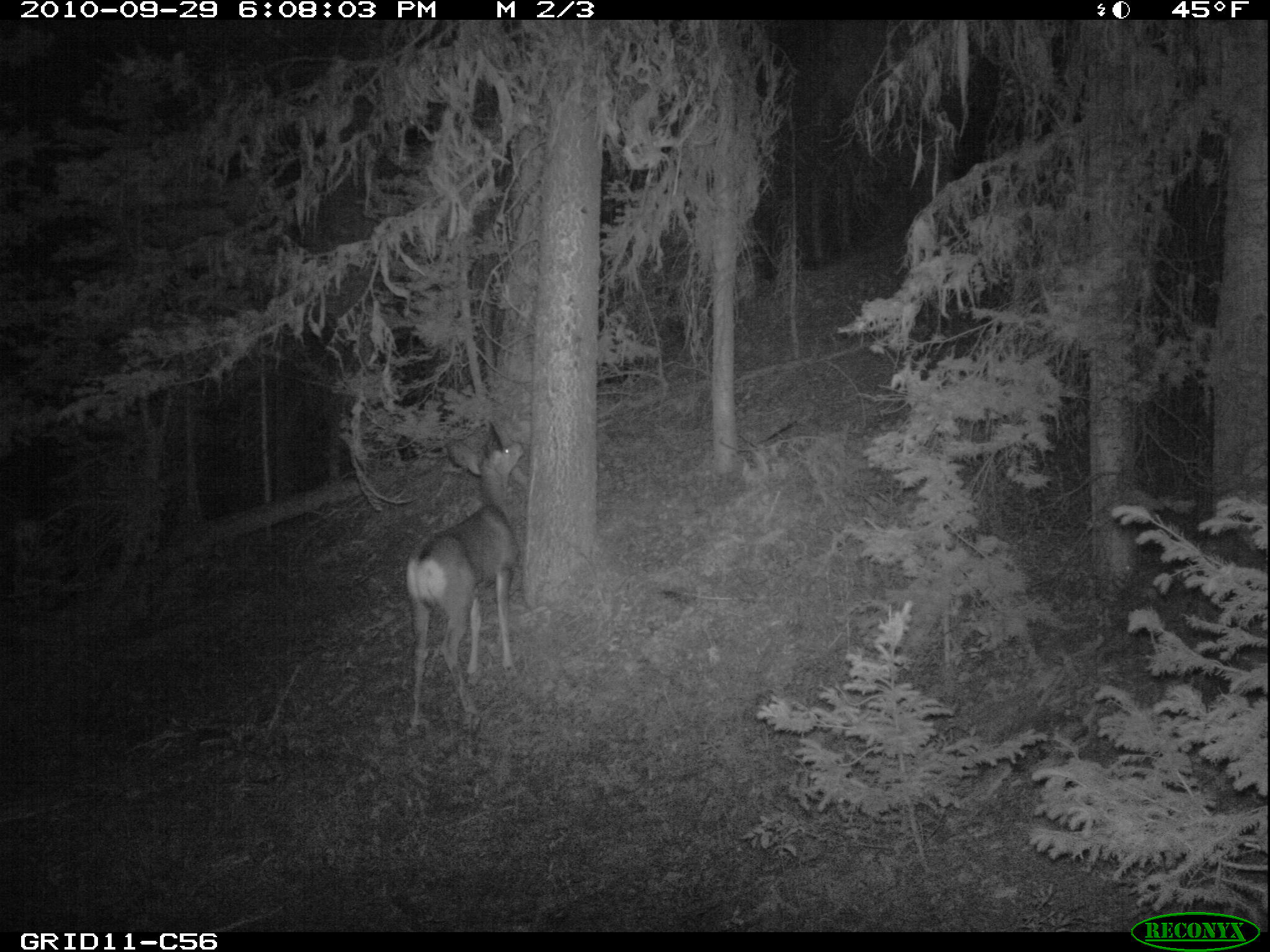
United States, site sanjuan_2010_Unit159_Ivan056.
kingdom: Animalia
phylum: Chordata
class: Mammalia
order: Artiodactyla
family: Cervidae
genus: Odocoileus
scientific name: Odocoileus hemionus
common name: mule deer